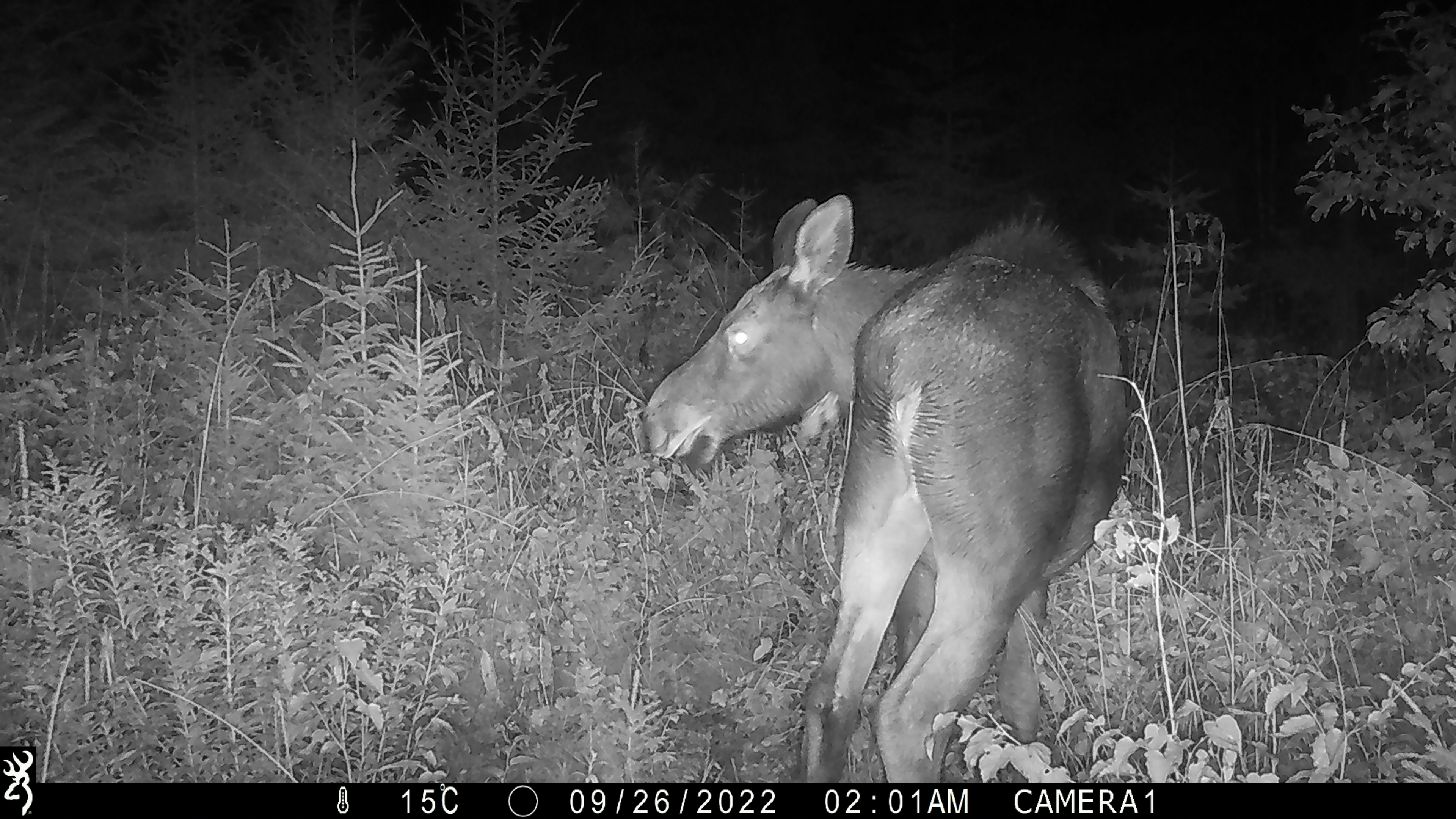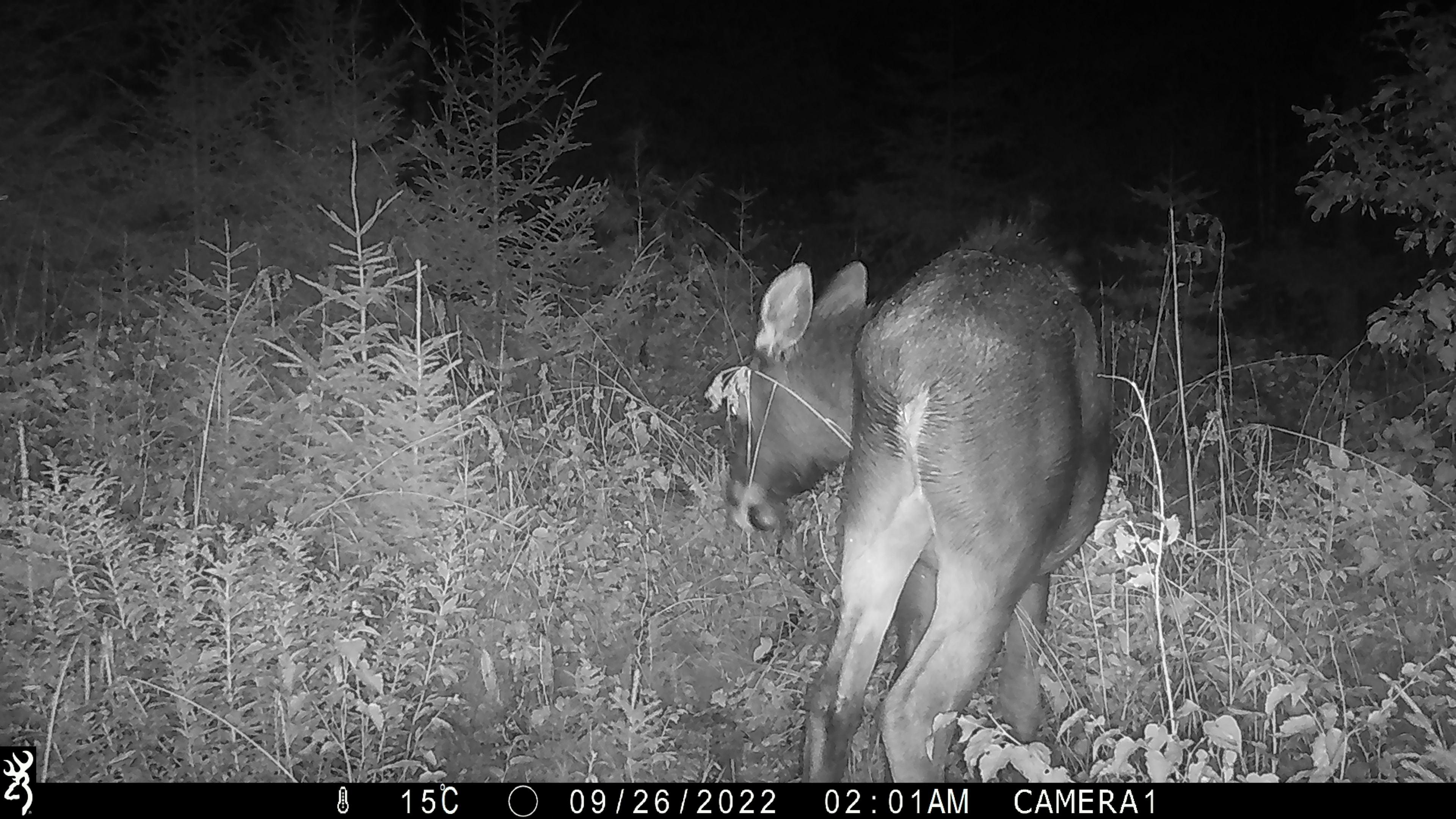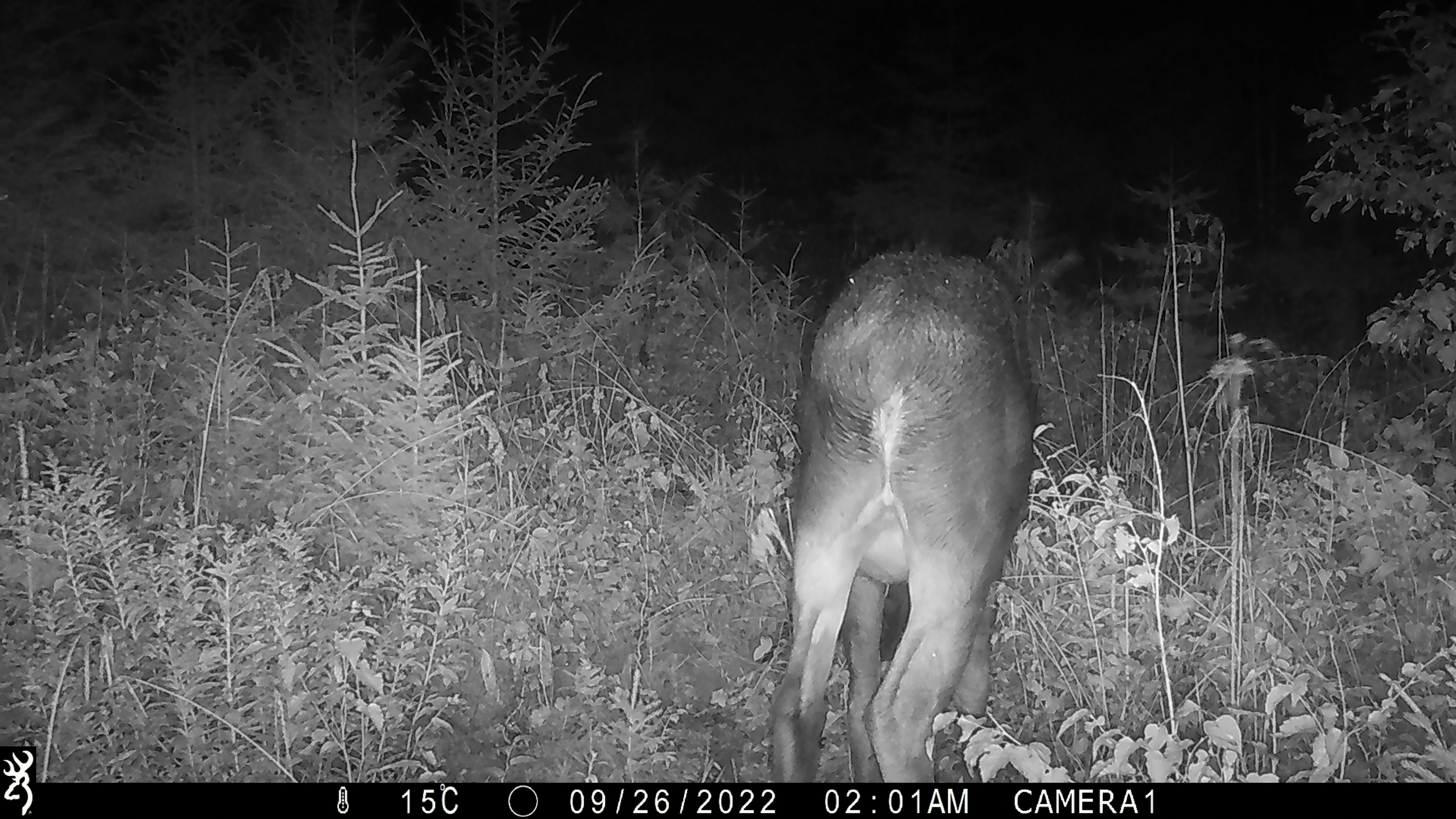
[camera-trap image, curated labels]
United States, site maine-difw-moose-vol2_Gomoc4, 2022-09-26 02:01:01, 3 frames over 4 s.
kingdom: Animalia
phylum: Chordata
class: Mammalia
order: Artiodactyla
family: Cervidae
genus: Alces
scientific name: Alces alces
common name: moose